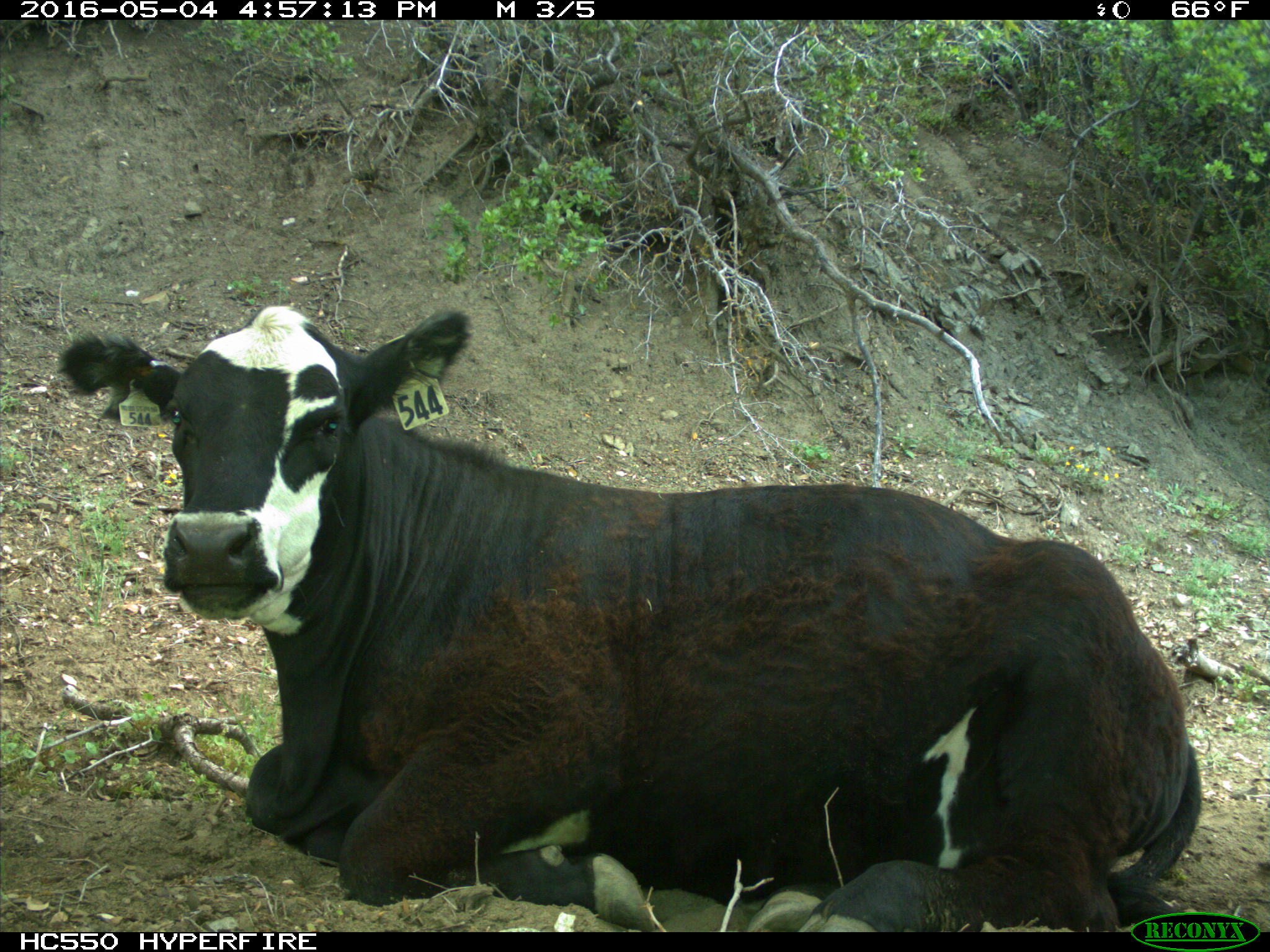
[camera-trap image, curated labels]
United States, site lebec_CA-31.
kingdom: Animalia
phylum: Chordata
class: Mammalia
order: Artiodactyla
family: Bovidae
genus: Bos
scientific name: Bos taurus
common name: domestic cow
Bos taurus (domestic cow).